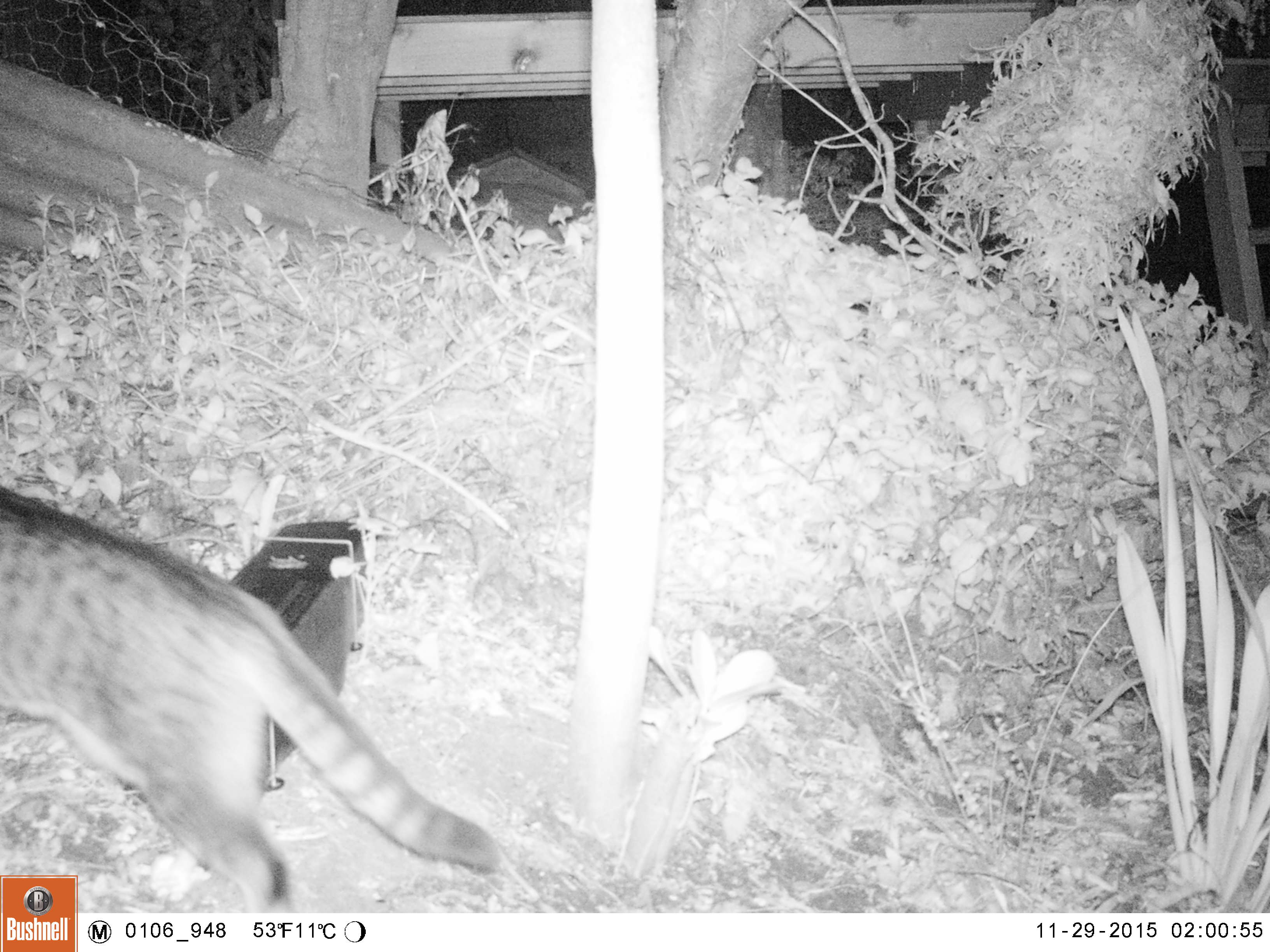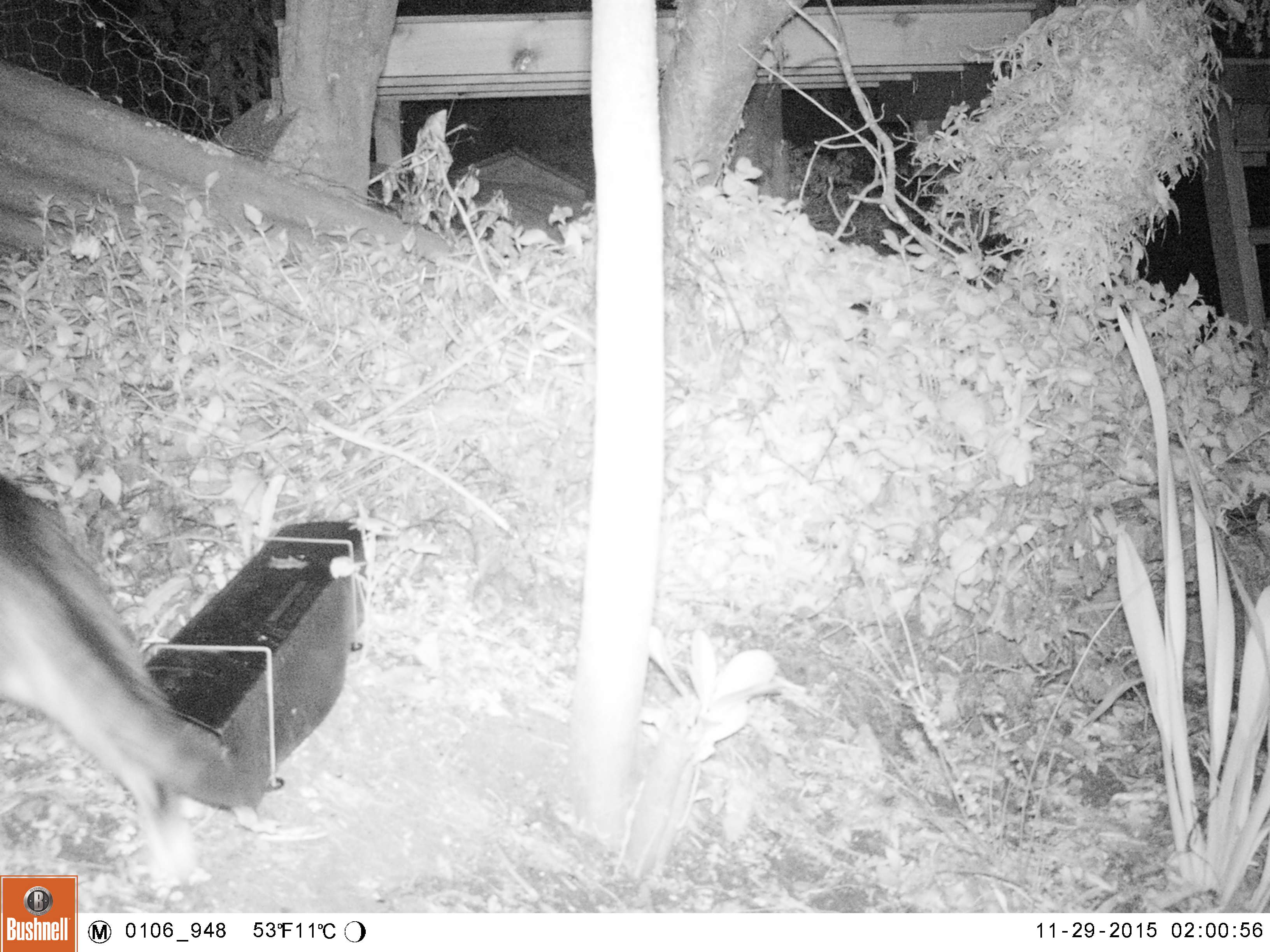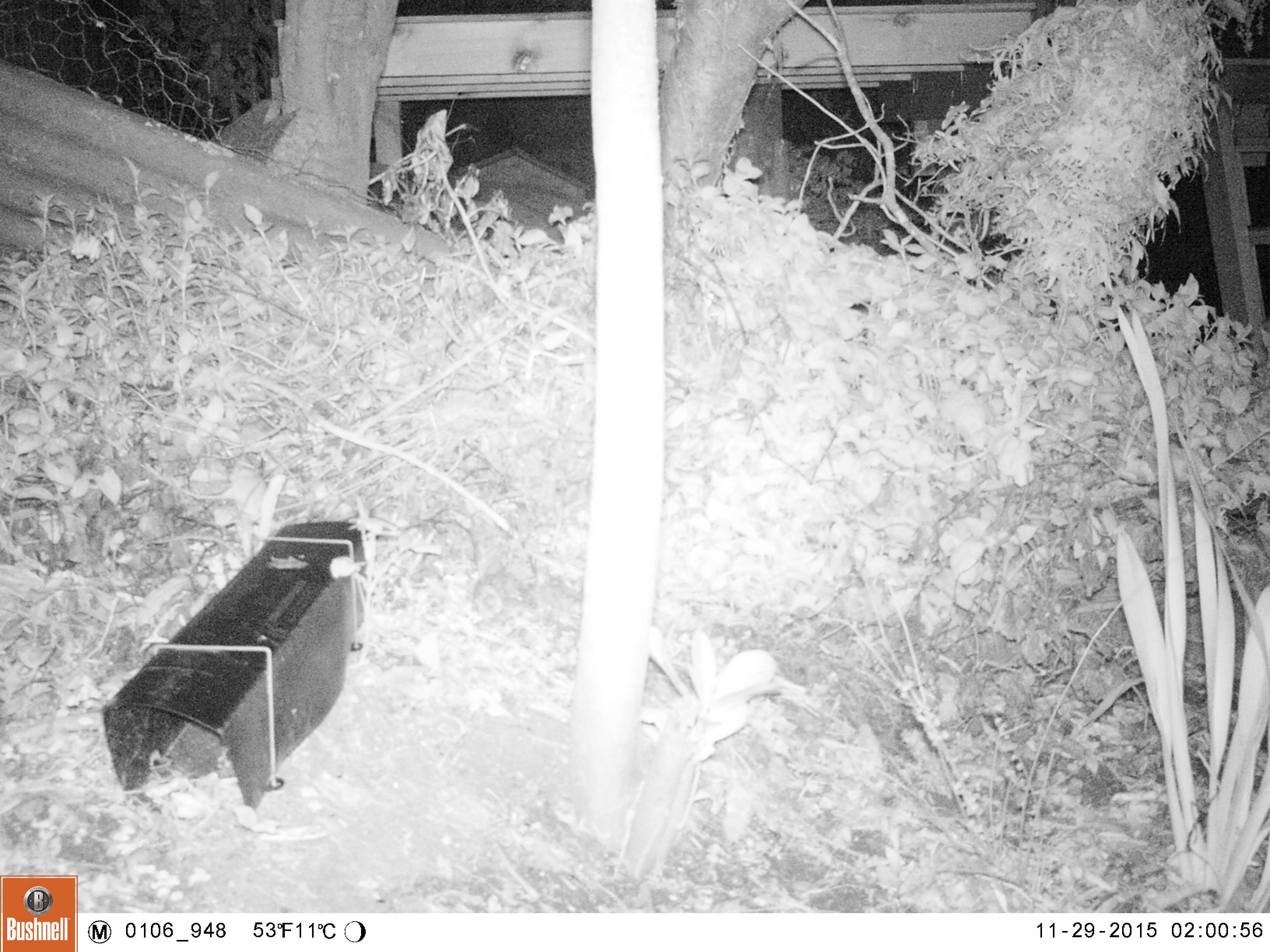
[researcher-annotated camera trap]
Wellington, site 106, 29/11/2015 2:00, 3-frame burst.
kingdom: Animalia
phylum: Chordata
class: Mammalia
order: Carnivora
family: Felidae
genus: Felis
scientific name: Felis catus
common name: cat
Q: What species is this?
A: Cat (Felis catus).